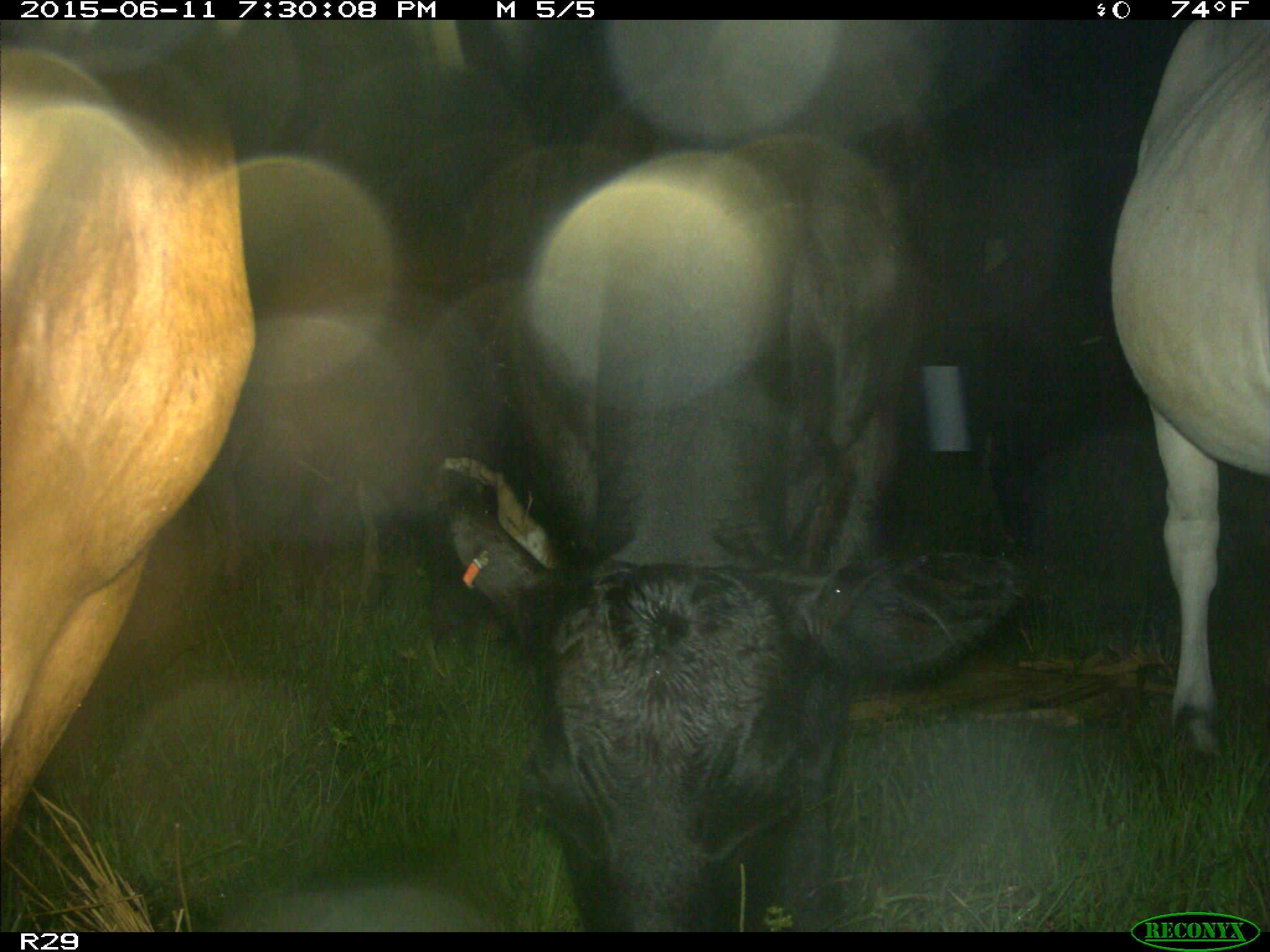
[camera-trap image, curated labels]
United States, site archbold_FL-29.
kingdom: Animalia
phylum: Chordata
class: Mammalia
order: Artiodactyla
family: Bovidae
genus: Bos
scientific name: Bos taurus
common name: domestic cow